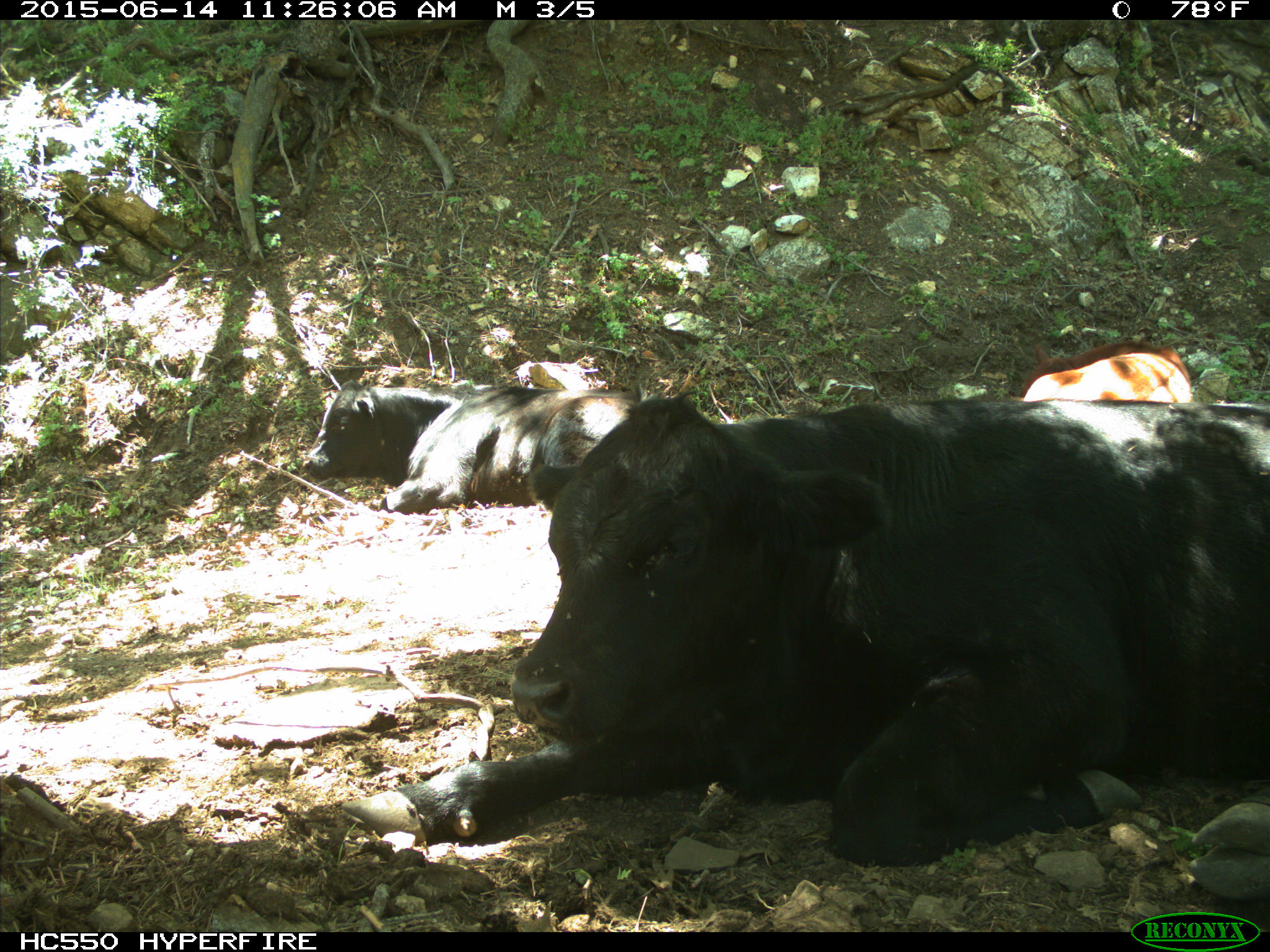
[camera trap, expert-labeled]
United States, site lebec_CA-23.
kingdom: Animalia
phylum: Chordata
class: Mammalia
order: Artiodactyla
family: Bovidae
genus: Bos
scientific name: Bos taurus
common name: domestic cow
Bos taurus (domestic cow).